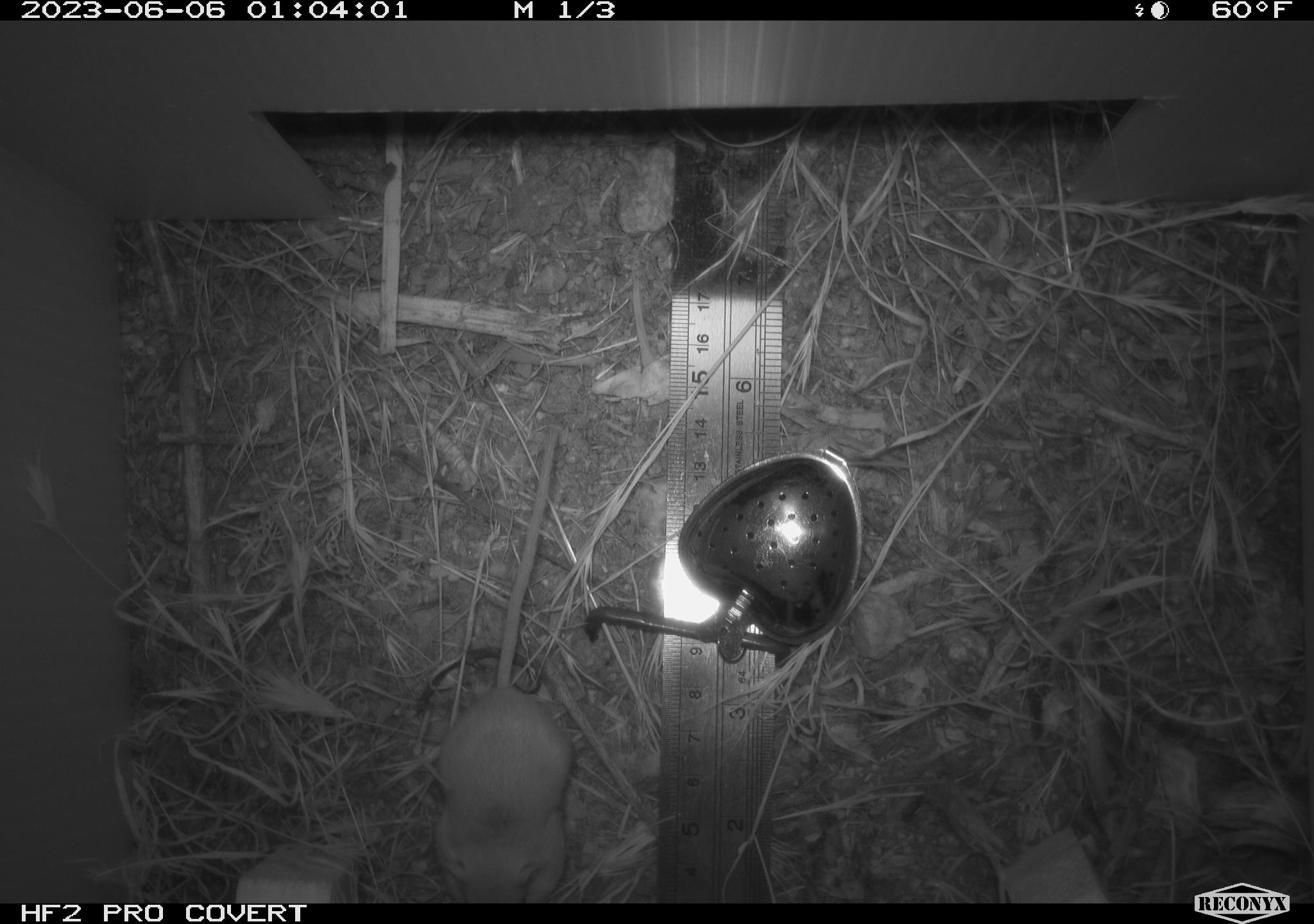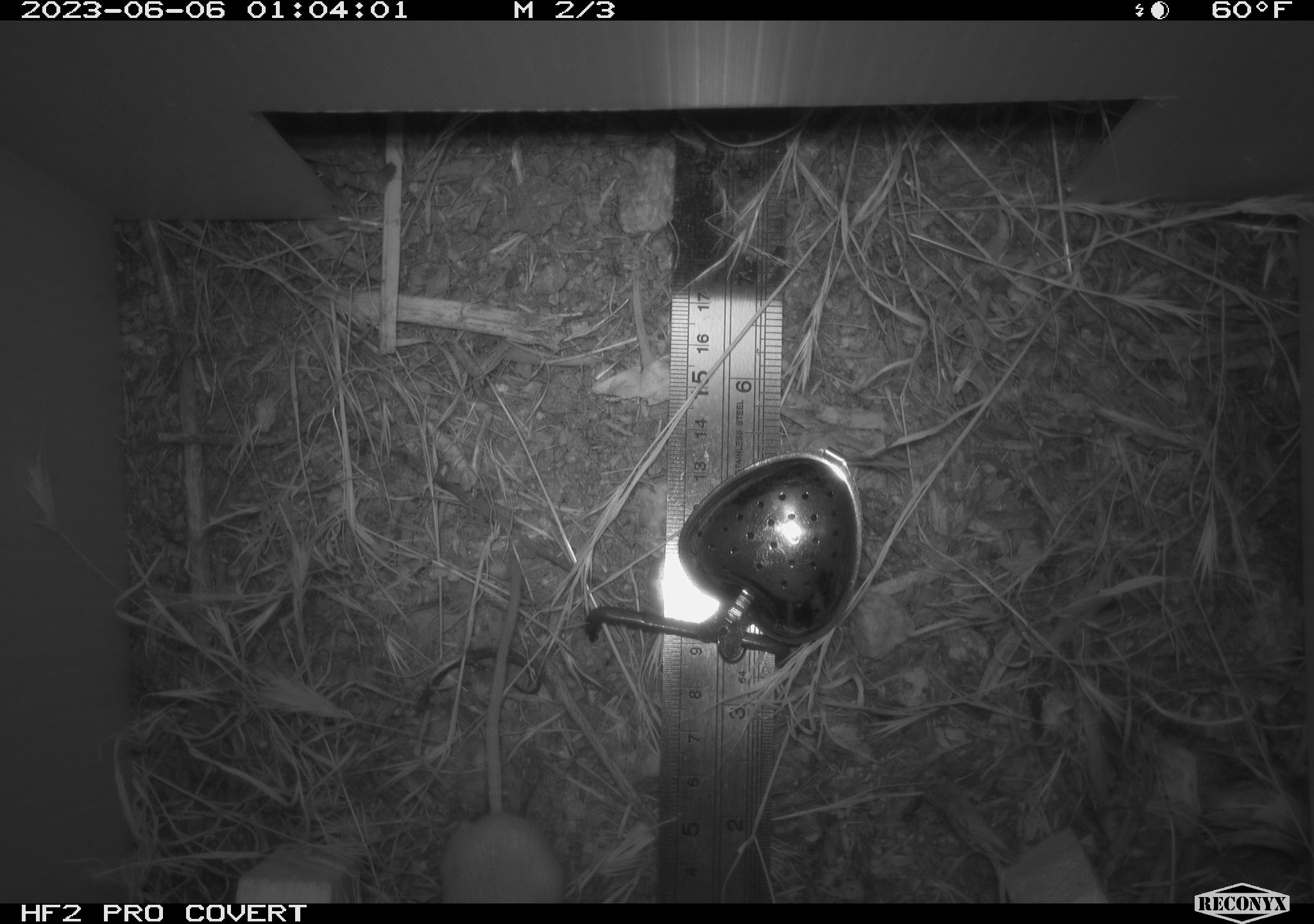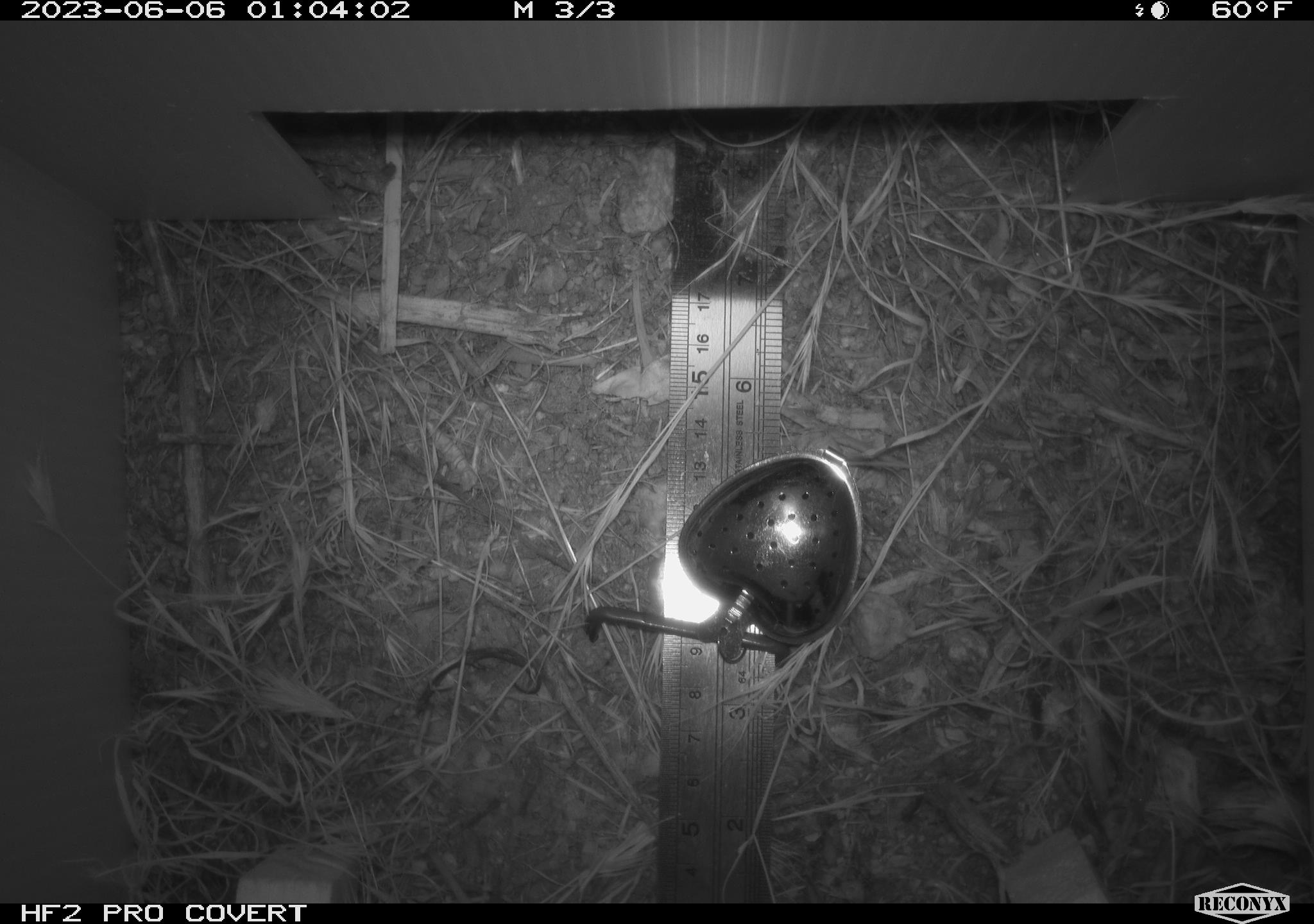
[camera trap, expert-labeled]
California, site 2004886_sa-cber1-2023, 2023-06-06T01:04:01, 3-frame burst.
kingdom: Animalia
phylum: Chordata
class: Mammalia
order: Rodentia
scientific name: Rodentia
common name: mouse species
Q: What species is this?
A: Mouse species (Rodentia).